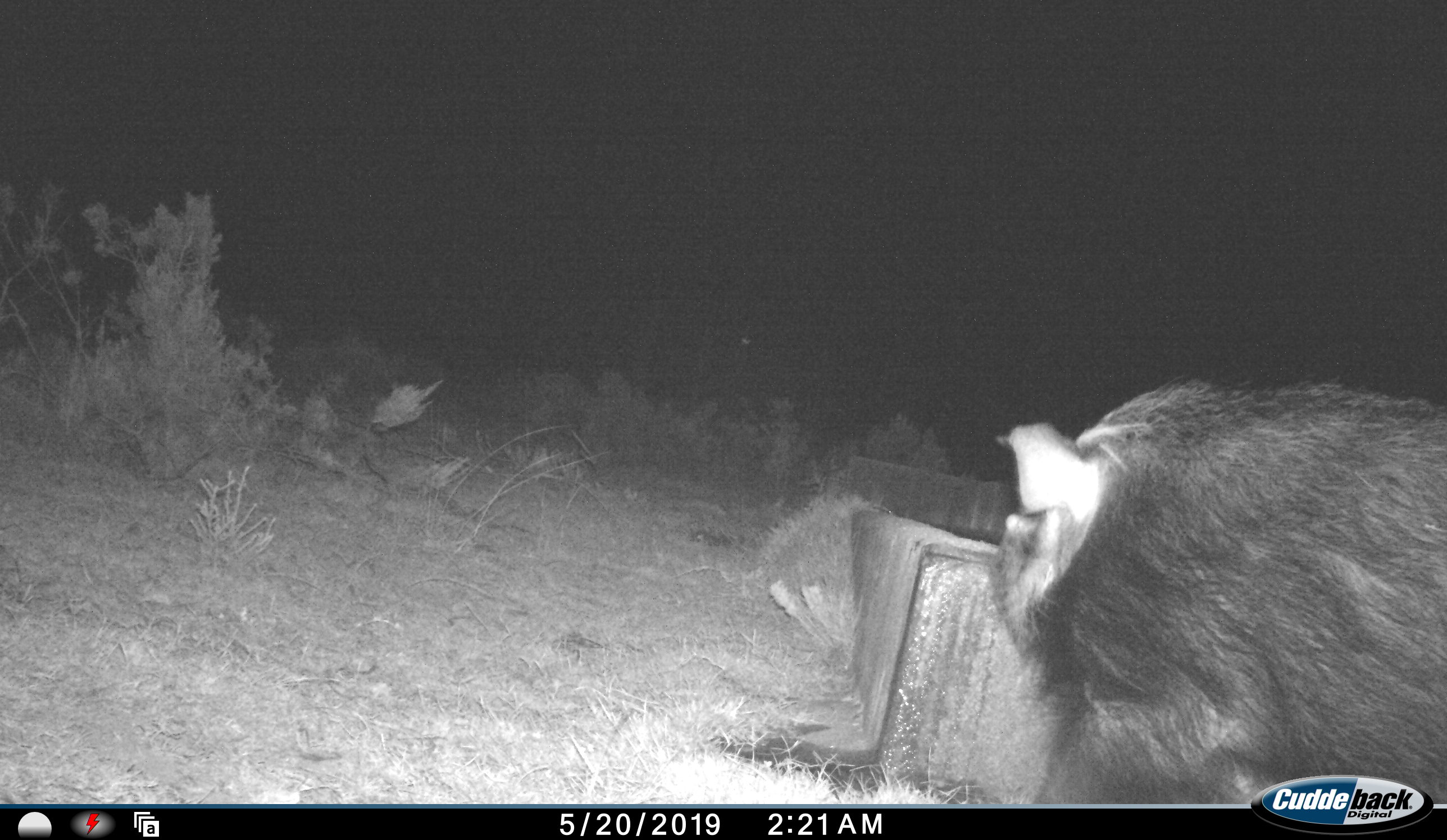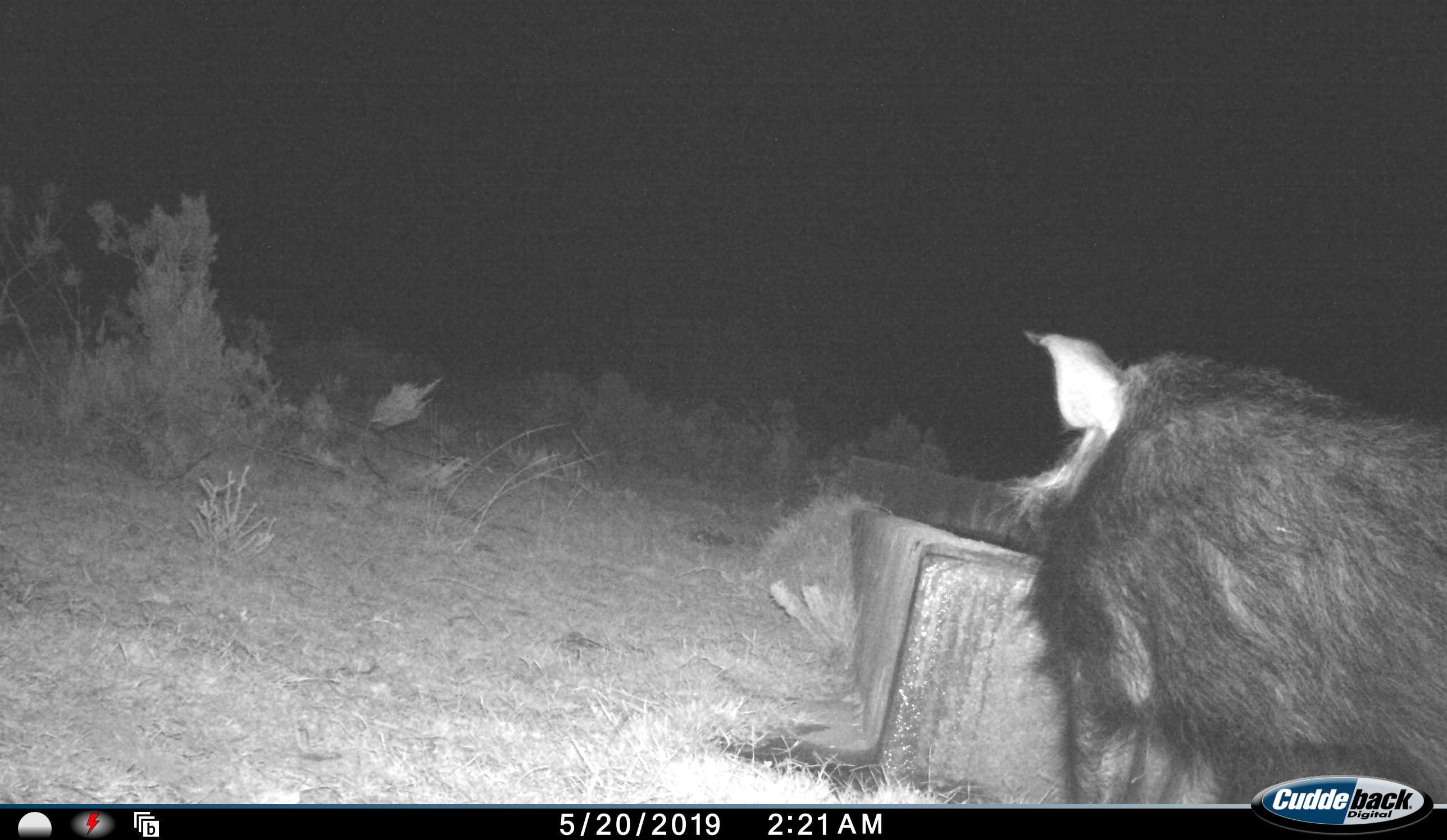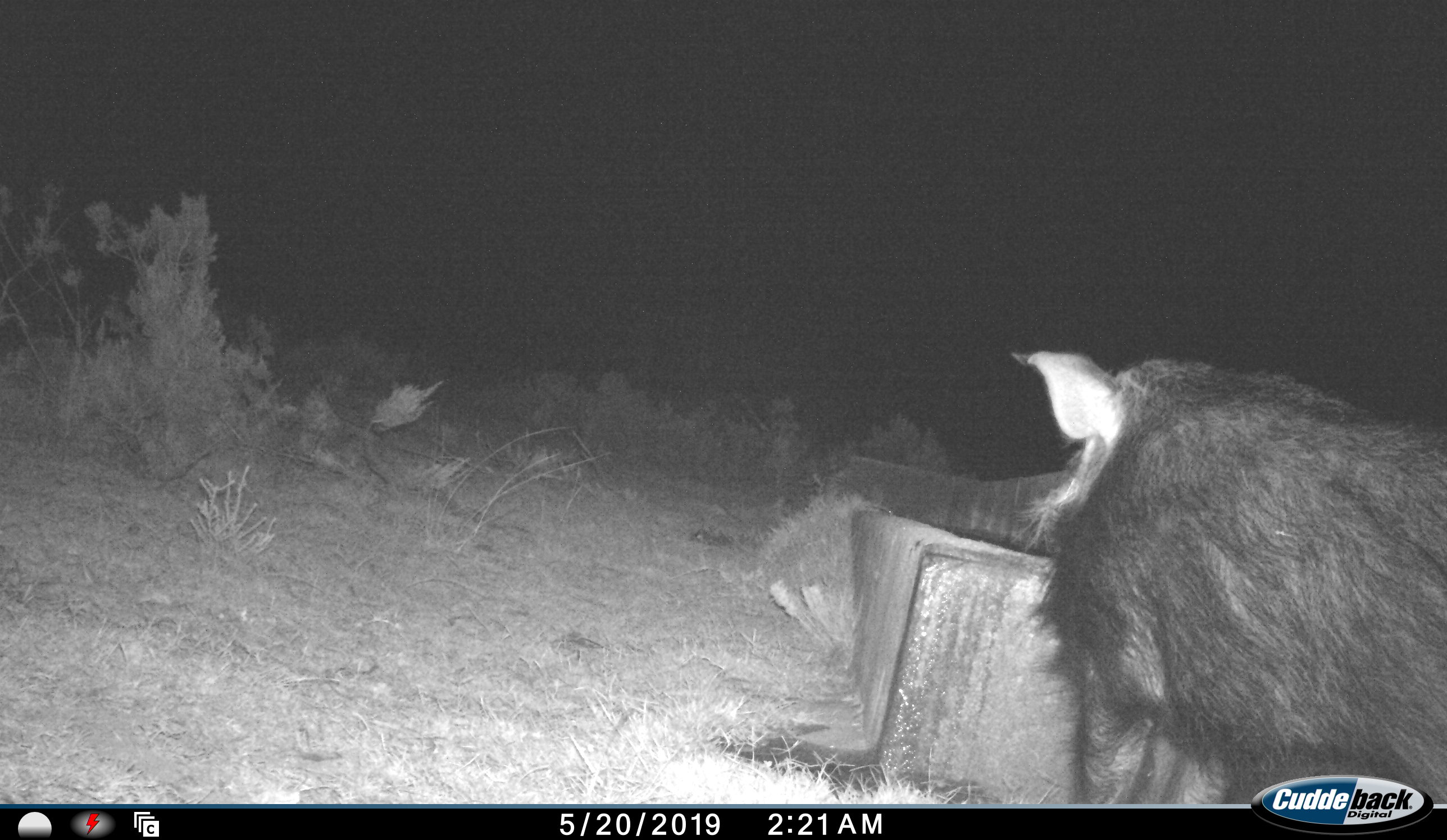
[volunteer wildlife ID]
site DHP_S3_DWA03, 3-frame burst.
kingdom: Animalia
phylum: Chordata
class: Mammalia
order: Artiodactyla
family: Suidae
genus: Potamochoerus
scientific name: Potamochoerus larvatus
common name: bushpig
Bushpig (Potamochoerus larvatus), count 1. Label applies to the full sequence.